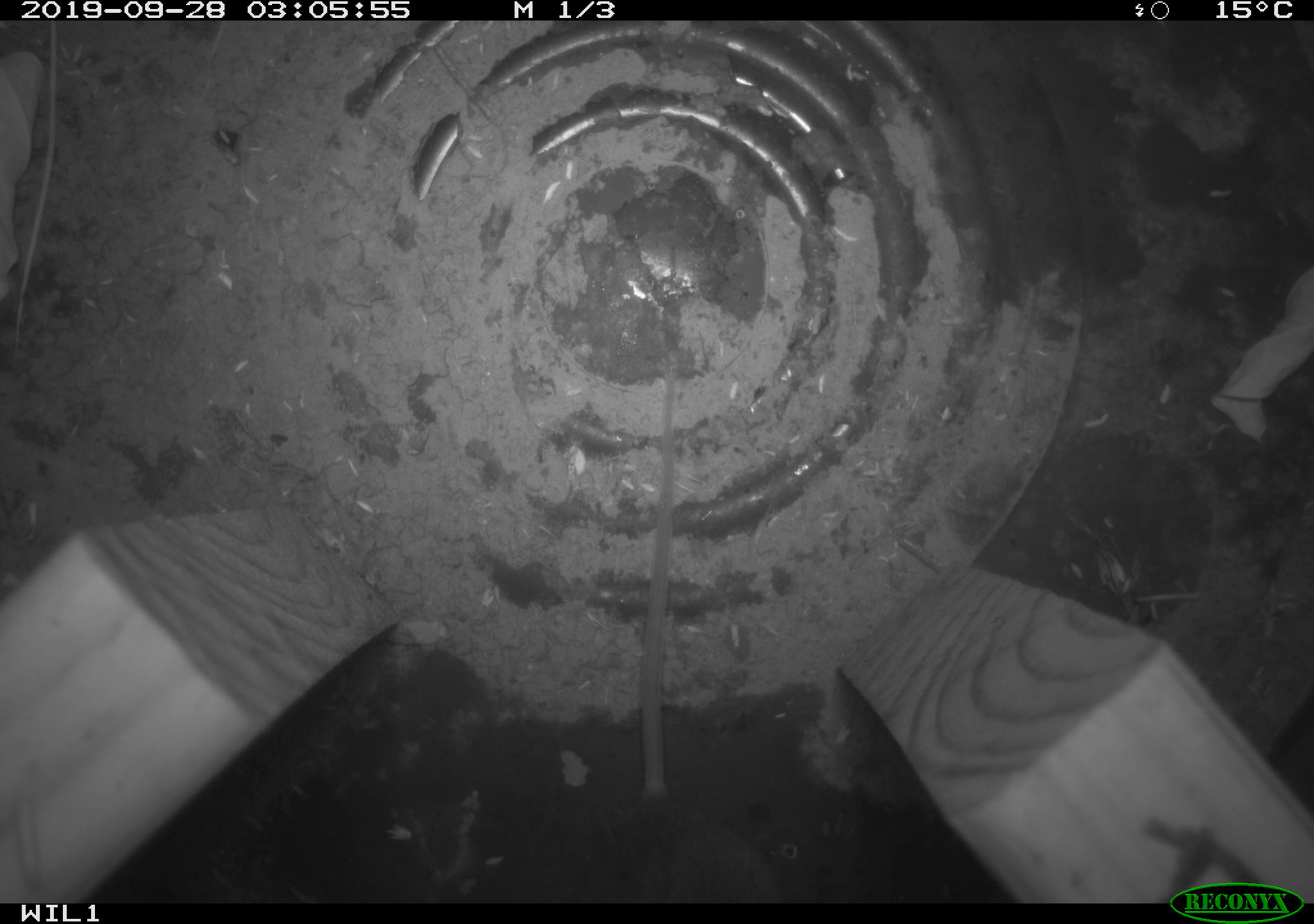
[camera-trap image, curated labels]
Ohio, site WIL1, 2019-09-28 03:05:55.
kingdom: Animalia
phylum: Chordata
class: Mammalia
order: Rodentia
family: Cricetidae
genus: Peromyscus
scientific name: Peromyscus leucopus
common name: white-footed mouse